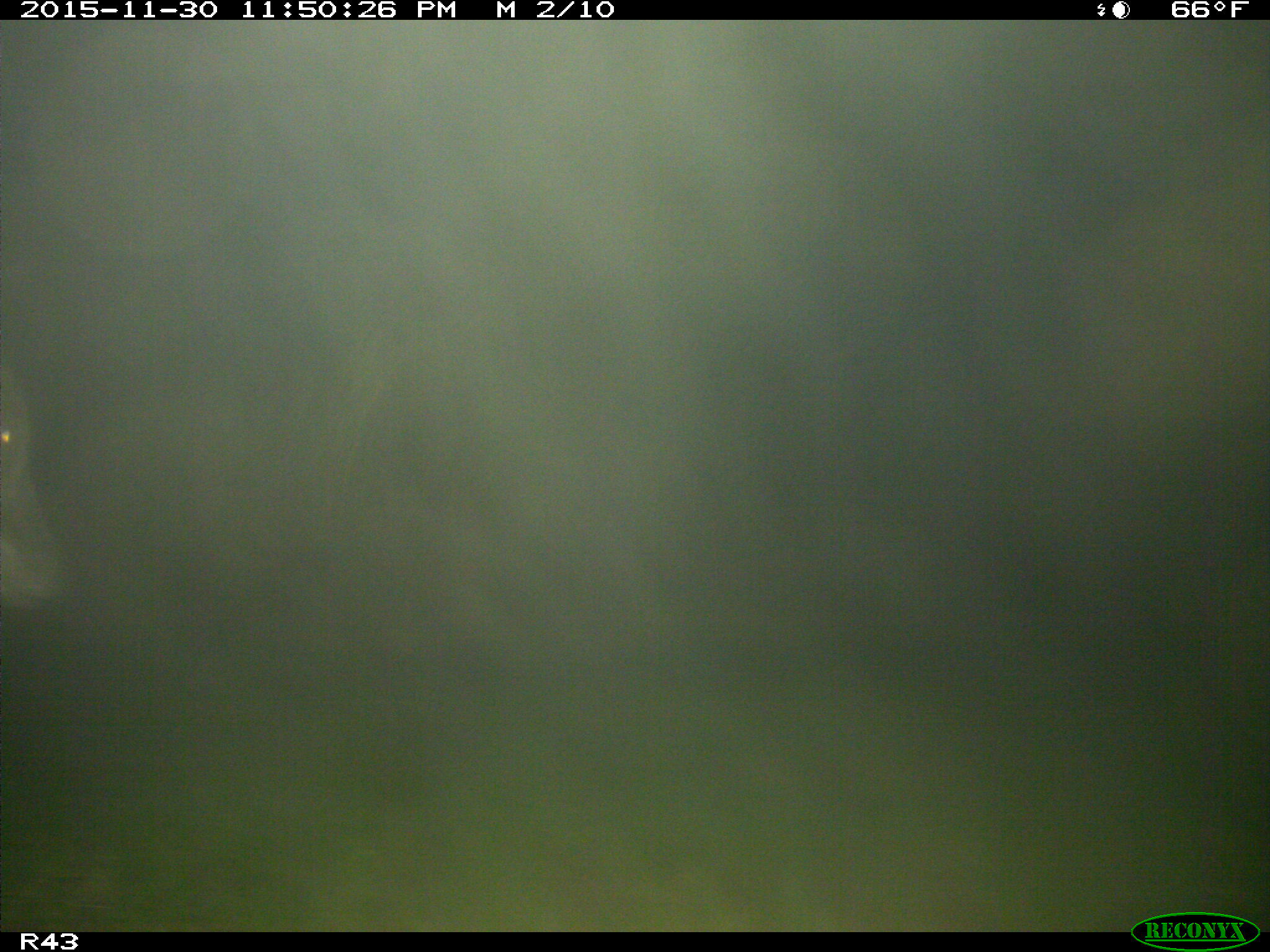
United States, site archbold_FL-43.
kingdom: Animalia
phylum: Chordata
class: Mammalia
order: Artiodactyla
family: Bovidae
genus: Bos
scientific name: Bos taurus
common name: domestic cow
Bos taurus (domestic cow).